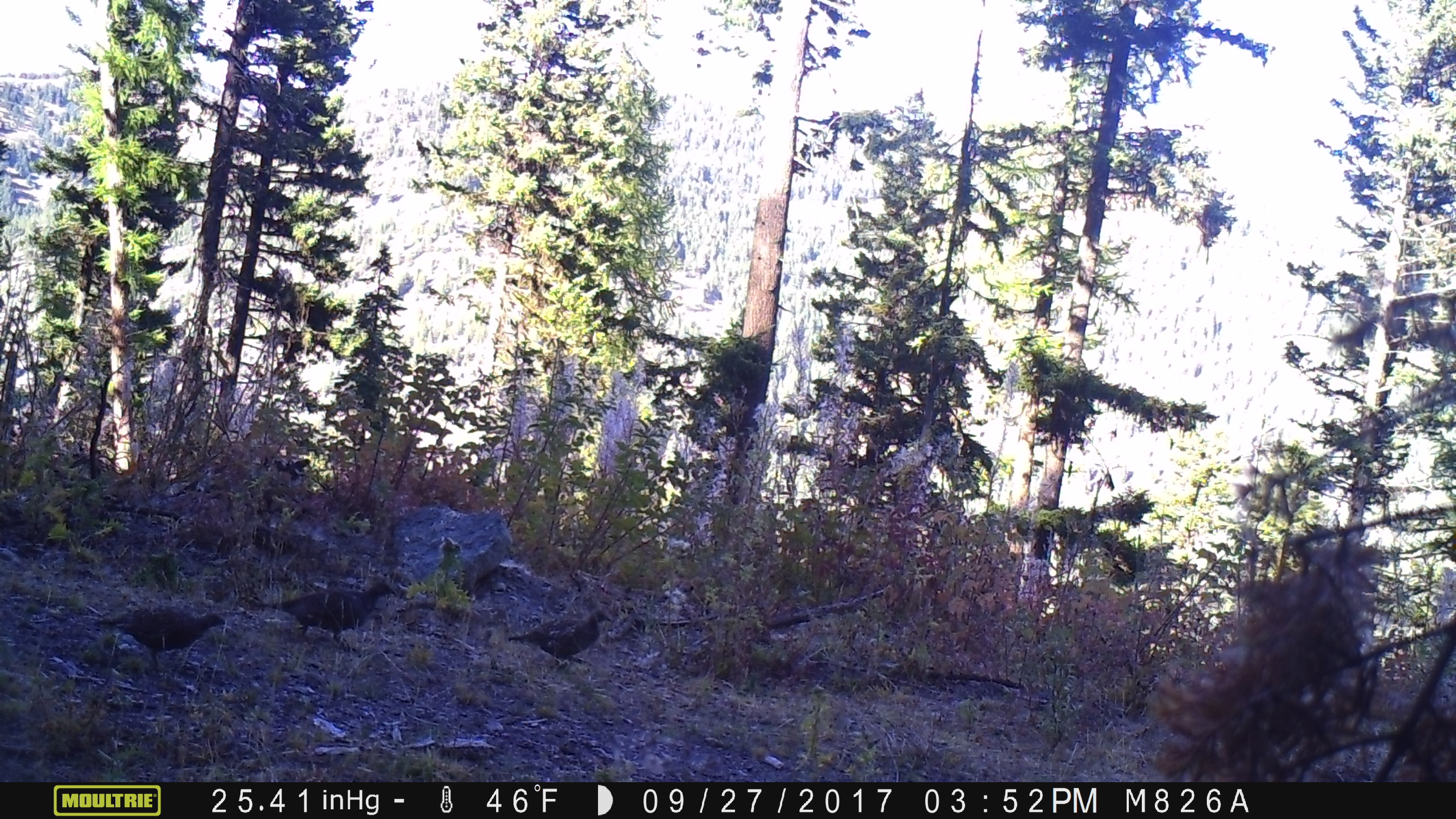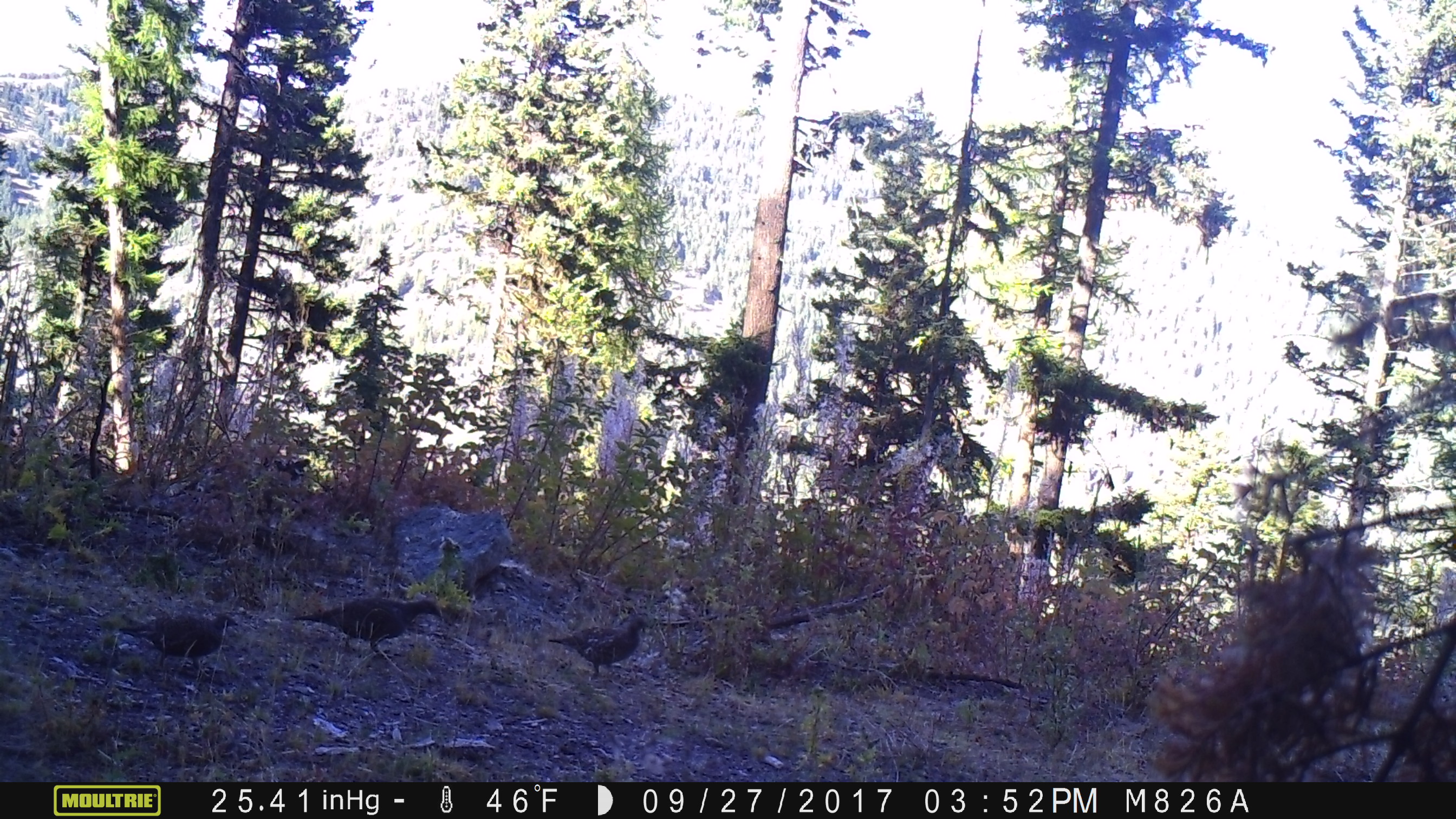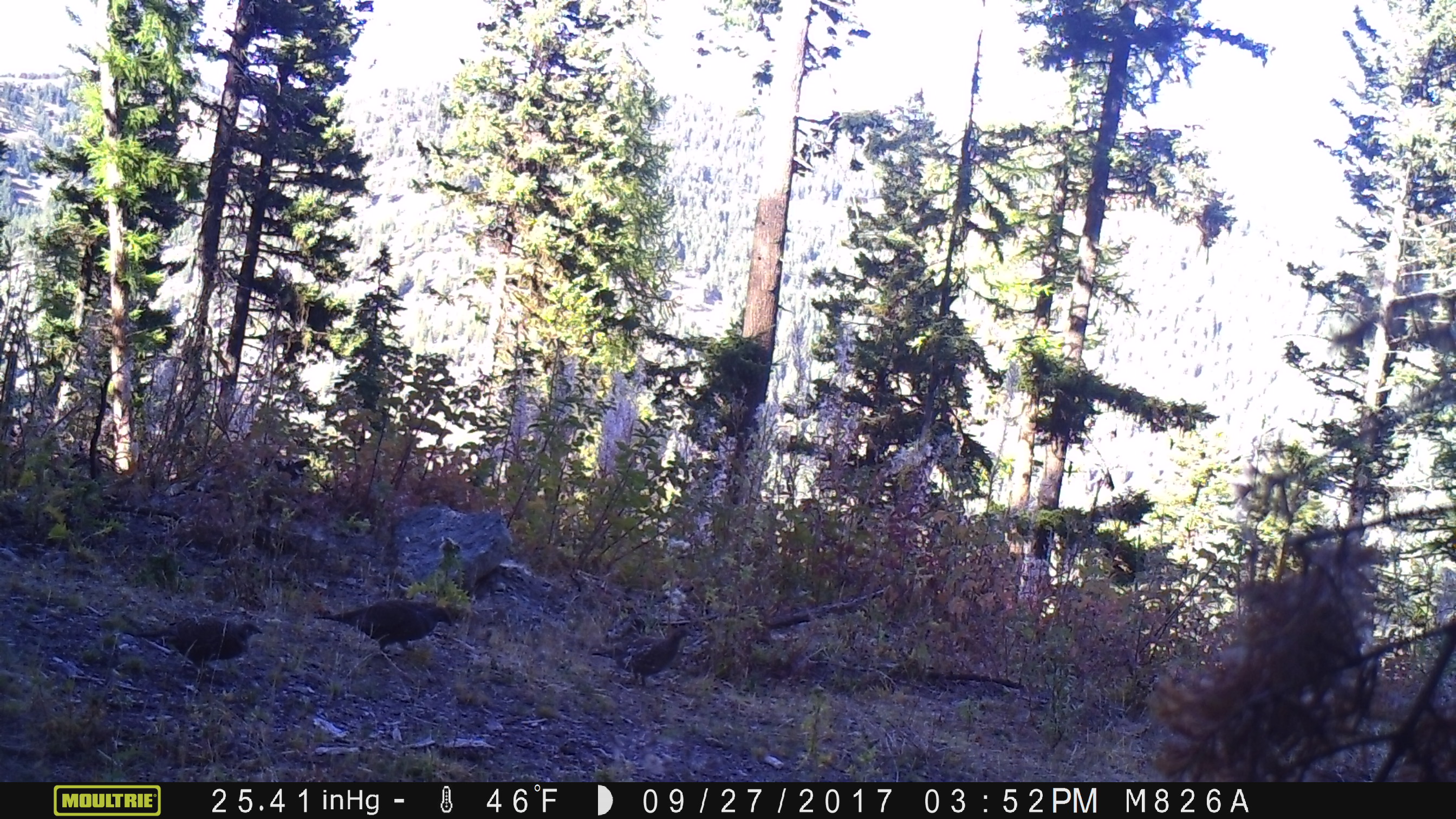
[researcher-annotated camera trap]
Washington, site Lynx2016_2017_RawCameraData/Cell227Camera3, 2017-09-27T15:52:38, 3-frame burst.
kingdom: Animalia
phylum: Chordata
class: Aves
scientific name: Aves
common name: birds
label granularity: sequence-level